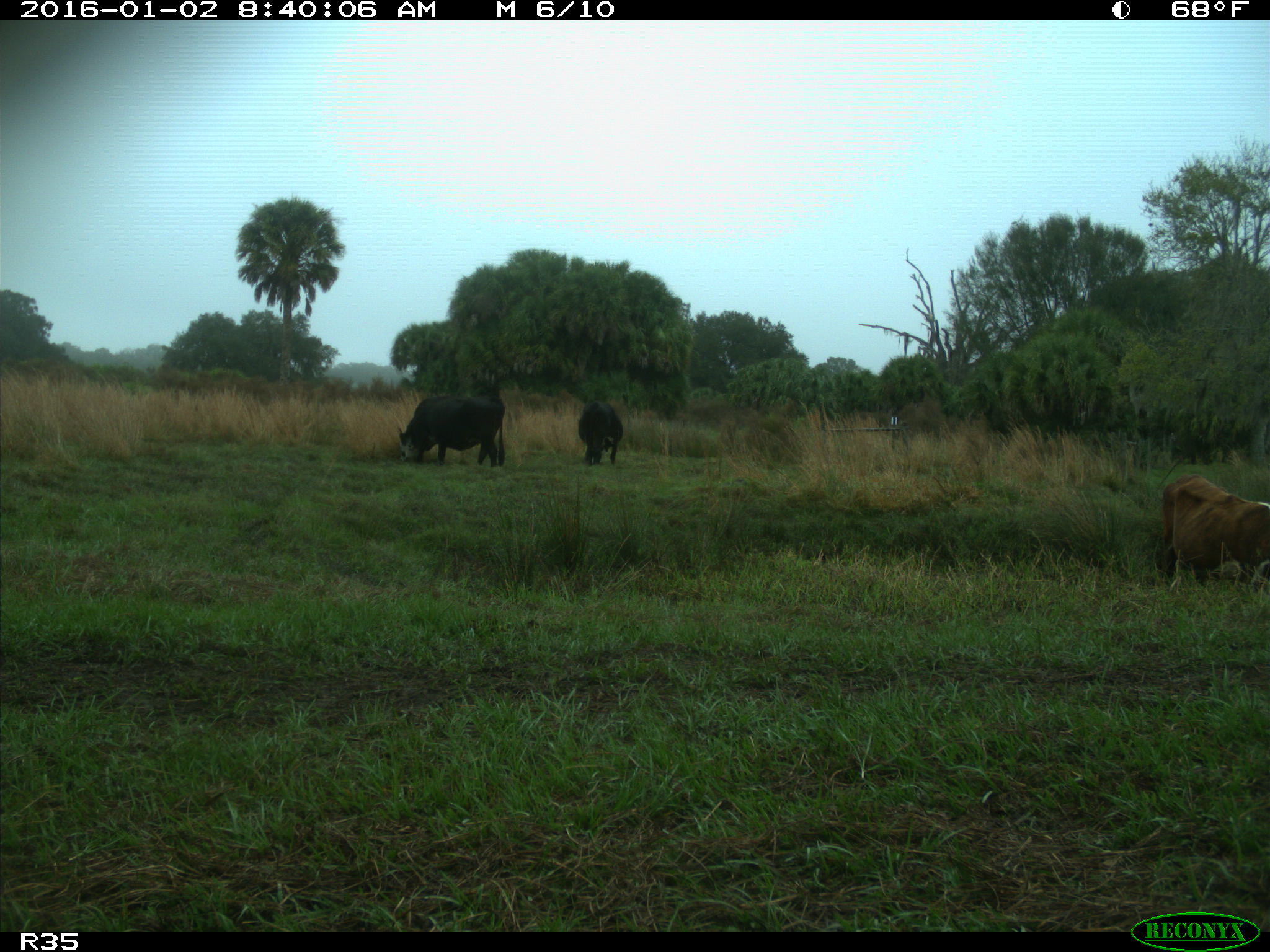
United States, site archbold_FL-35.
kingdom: Animalia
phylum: Chordata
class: Mammalia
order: Artiodactyla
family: Bovidae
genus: Bos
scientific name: Bos taurus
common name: domestic cow